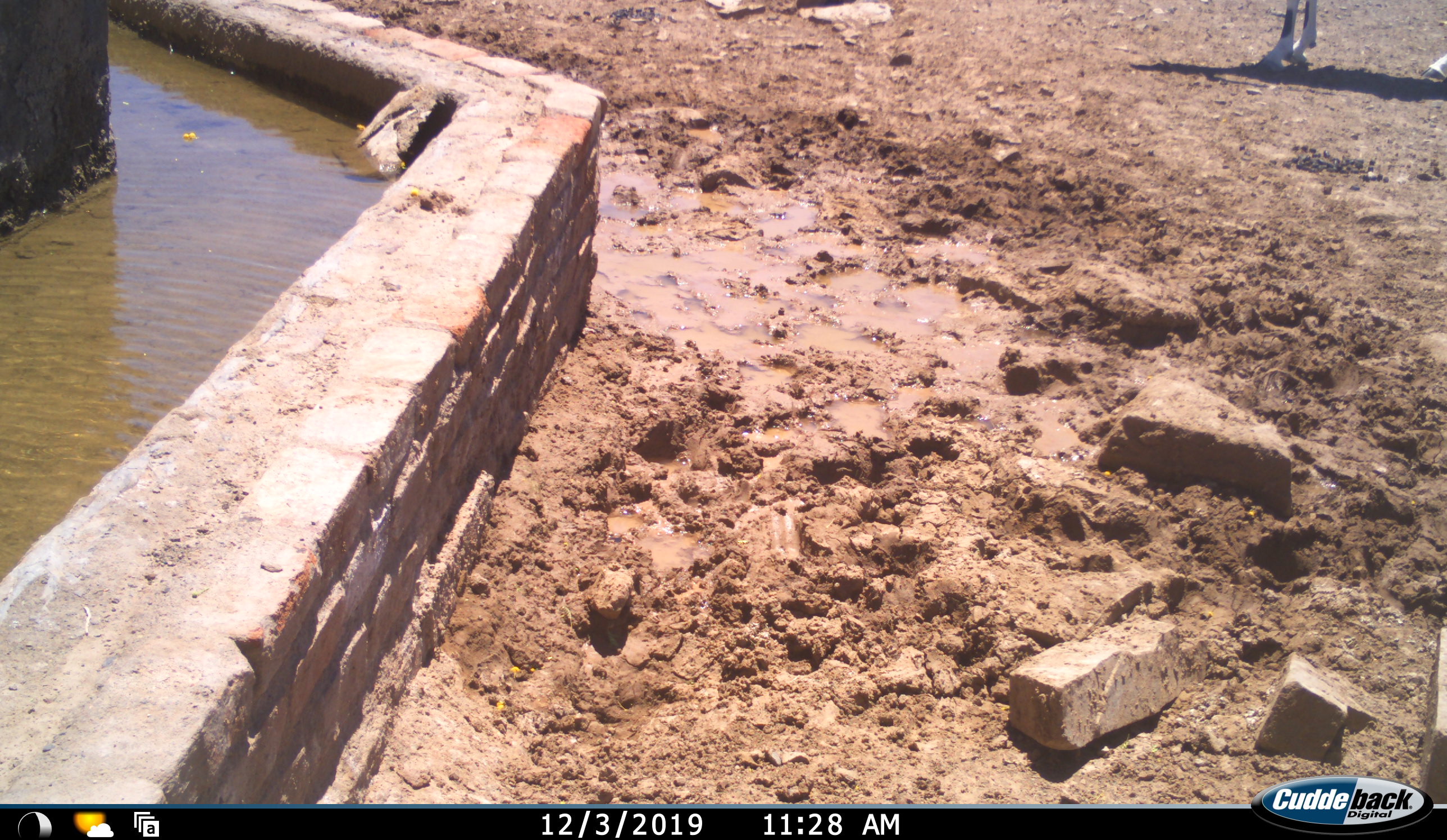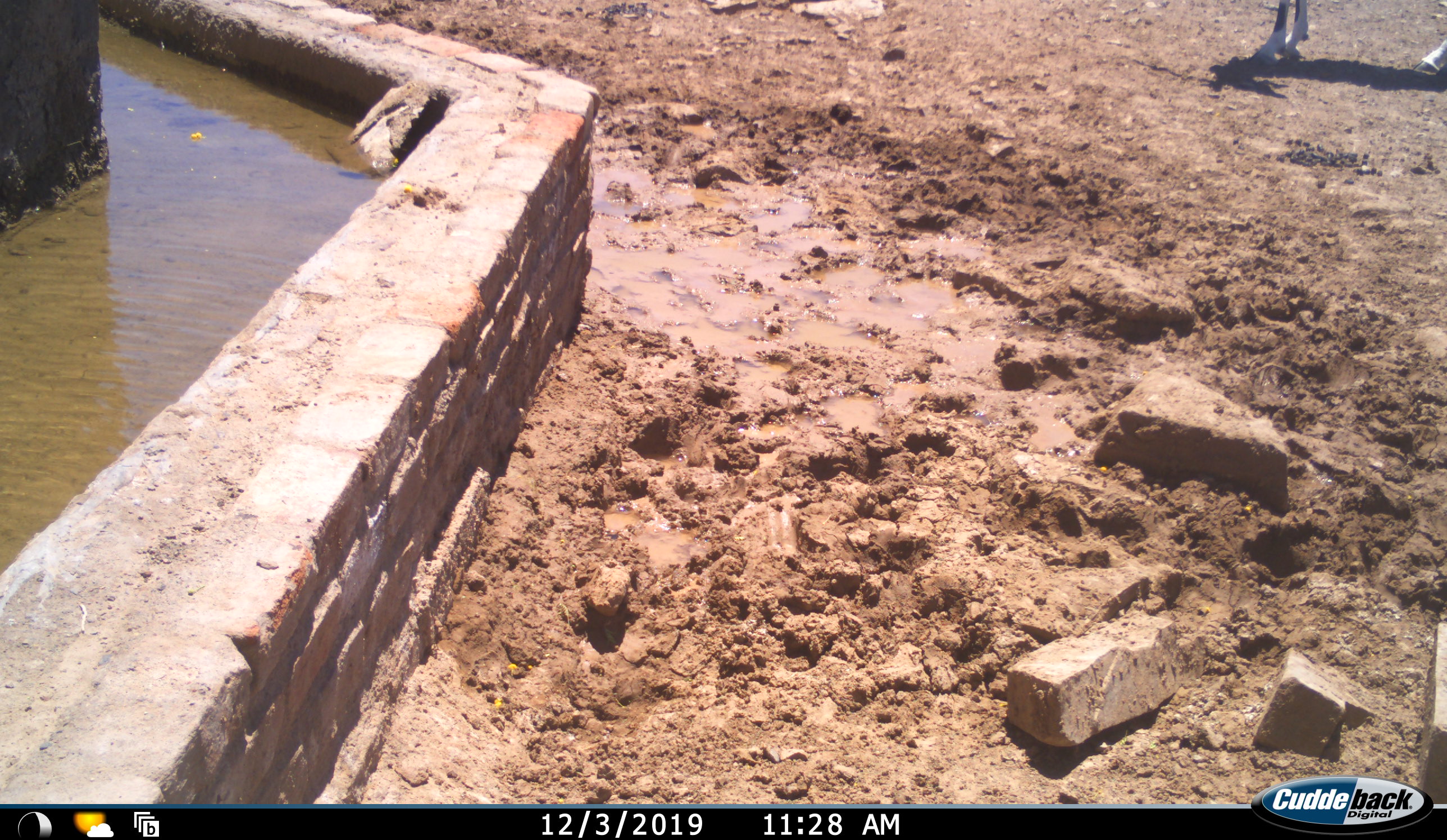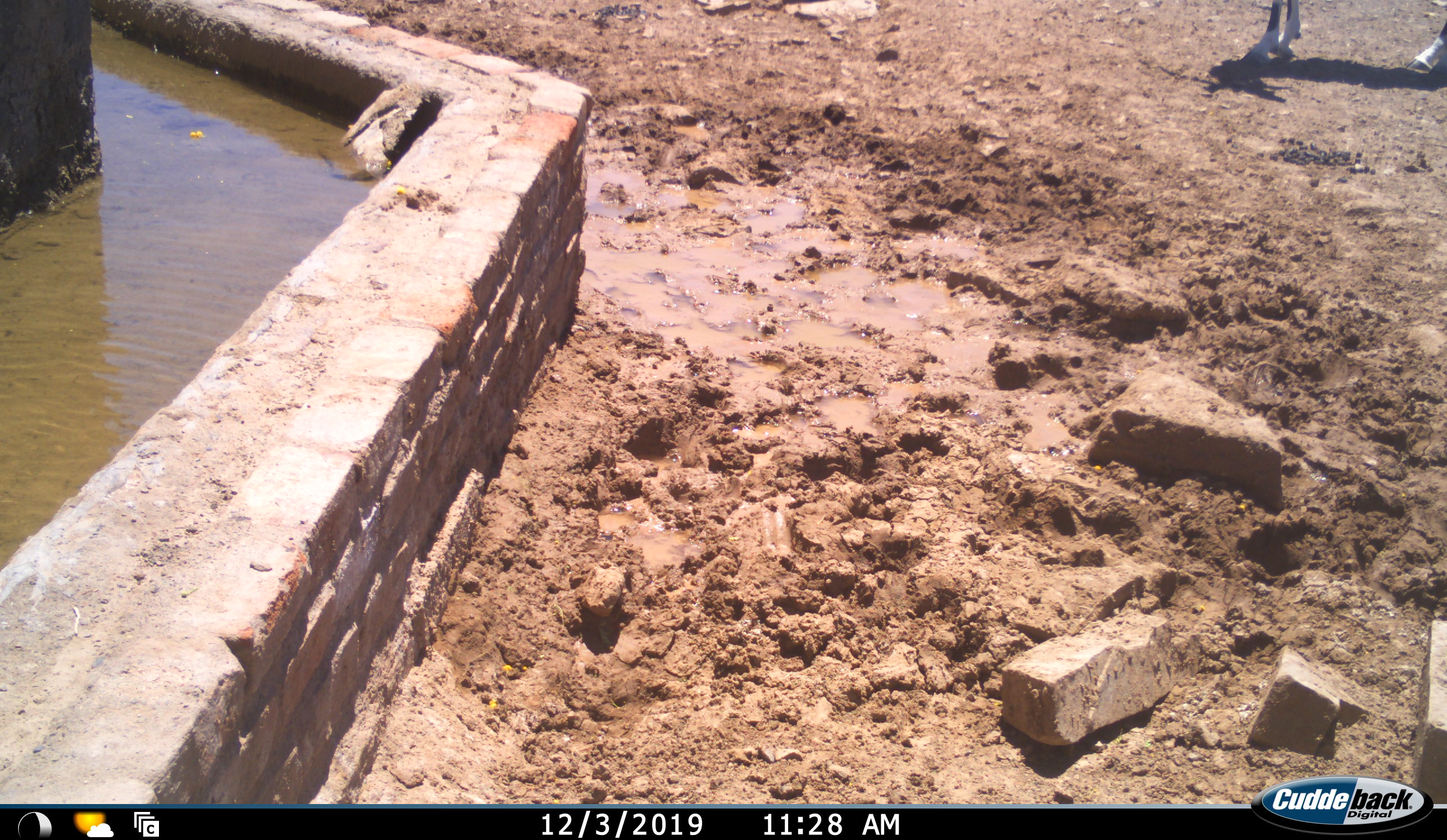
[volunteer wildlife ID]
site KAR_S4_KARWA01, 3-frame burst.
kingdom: Animalia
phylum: Chordata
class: Mammalia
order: Artiodactyla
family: Bovidae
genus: Oryx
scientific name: Oryx gazella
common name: gemsbok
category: oryx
Oryx (gemsbok) (Oryx gazella), count 1. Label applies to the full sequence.